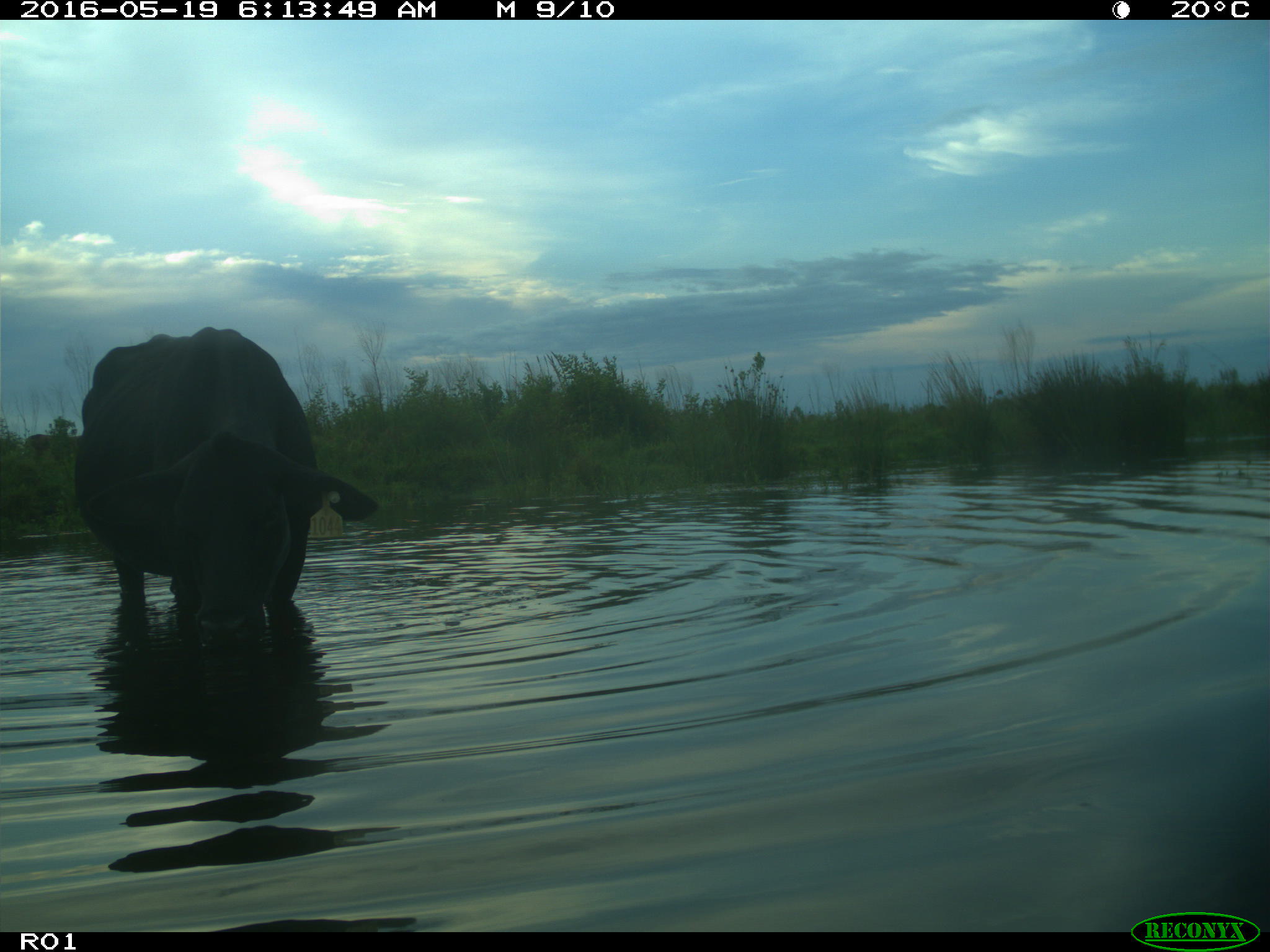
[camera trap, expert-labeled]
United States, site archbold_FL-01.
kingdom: Animalia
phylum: Chordata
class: Mammalia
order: Artiodactyla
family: Bovidae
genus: Bos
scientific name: Bos taurus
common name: domestic cow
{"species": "Bos taurus (domestic cow)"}